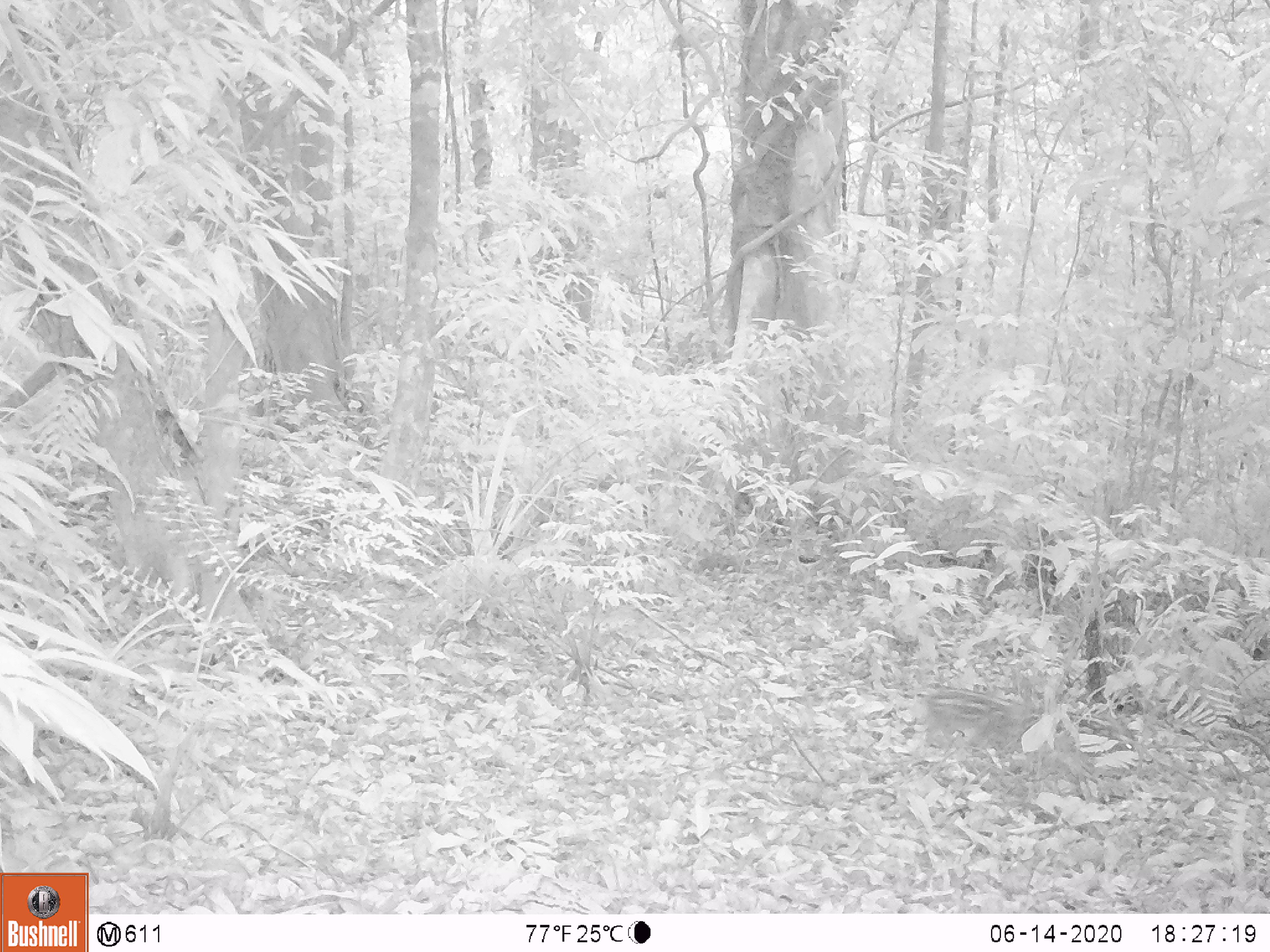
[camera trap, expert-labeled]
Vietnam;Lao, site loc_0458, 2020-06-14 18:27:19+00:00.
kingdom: Animalia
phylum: Chordata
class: Mammalia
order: Artiodactyla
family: Suidae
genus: Sus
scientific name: Sus scrofa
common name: eurasian wild pig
Eurasian wild pig (Sus scrofa). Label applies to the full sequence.